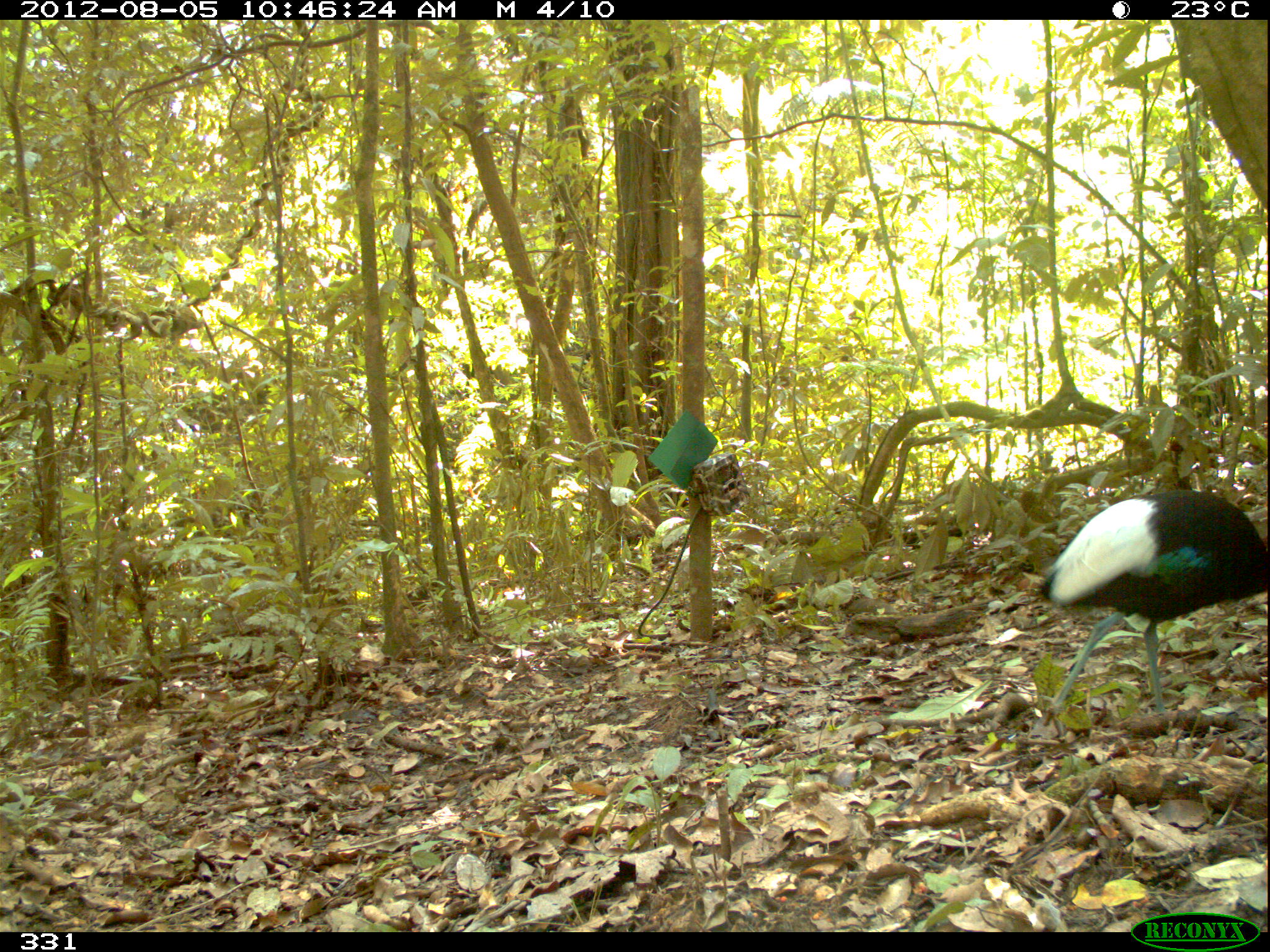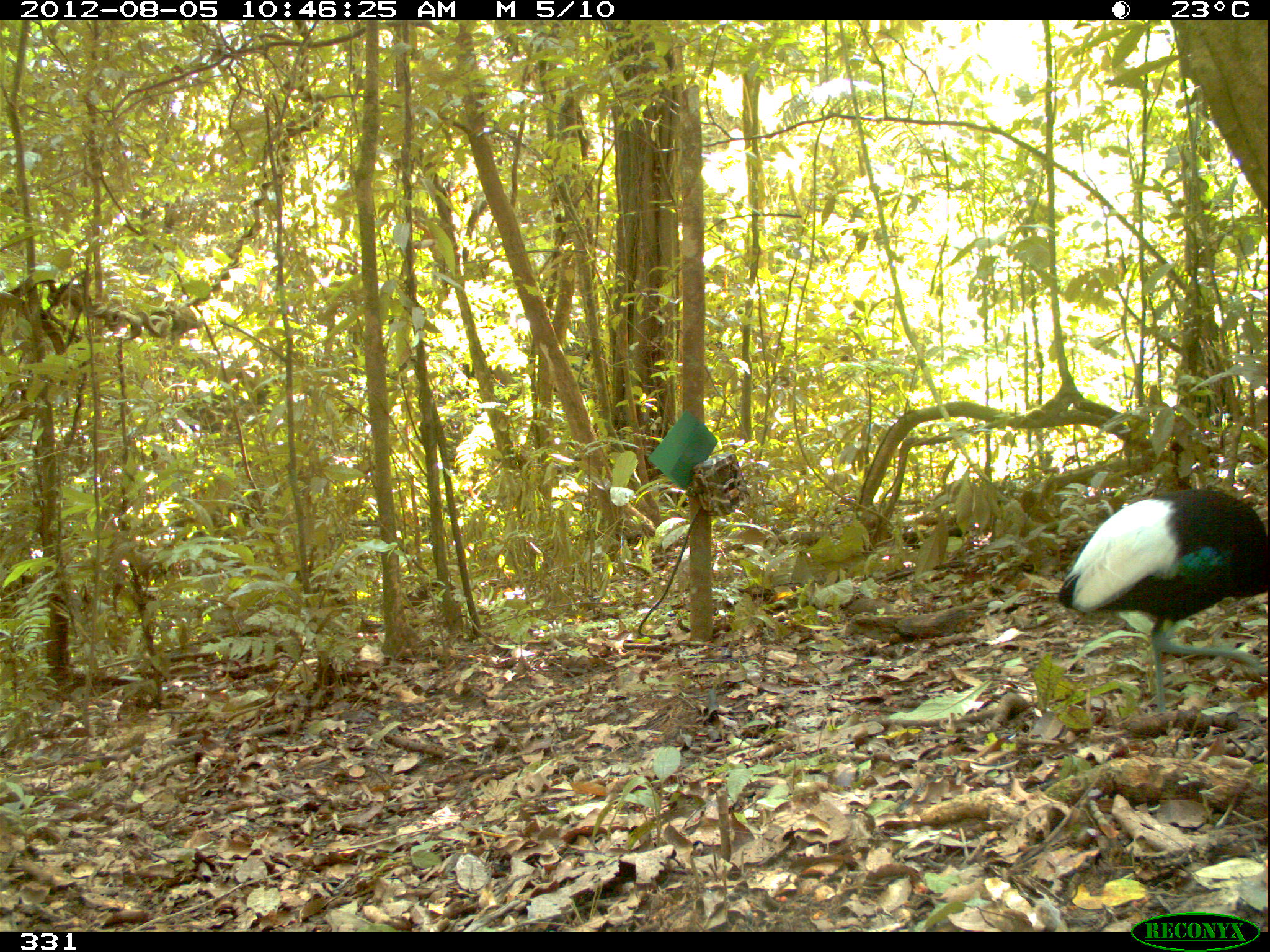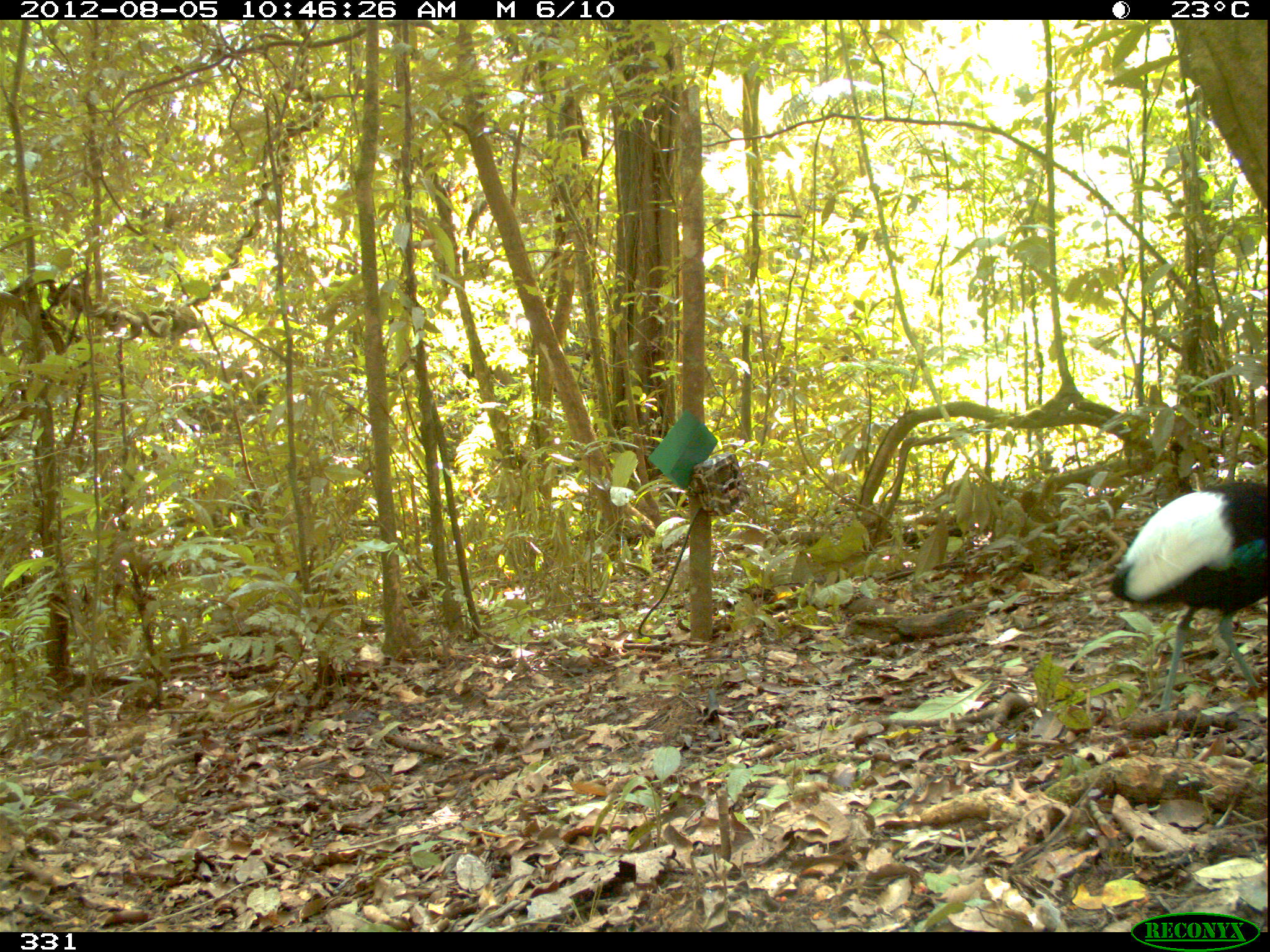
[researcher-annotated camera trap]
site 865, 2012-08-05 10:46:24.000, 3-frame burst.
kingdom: Animalia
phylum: Chordata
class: Aves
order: Gruiformes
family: Psophiidae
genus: Psophia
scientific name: Psophia leucoptera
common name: pale-winged trumpeter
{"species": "Psophia leucoptera (pale-winged trumpeter)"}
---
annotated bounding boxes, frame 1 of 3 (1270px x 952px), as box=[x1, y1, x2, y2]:
psophia leucoptera: box=[1014, 490, 1270, 715]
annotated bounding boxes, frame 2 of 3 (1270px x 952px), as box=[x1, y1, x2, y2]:
psophia leucoptera: box=[1058, 490, 1270, 715]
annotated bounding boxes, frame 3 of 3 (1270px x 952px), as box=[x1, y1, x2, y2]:
psophia leucoptera: box=[1110, 482, 1267, 713]